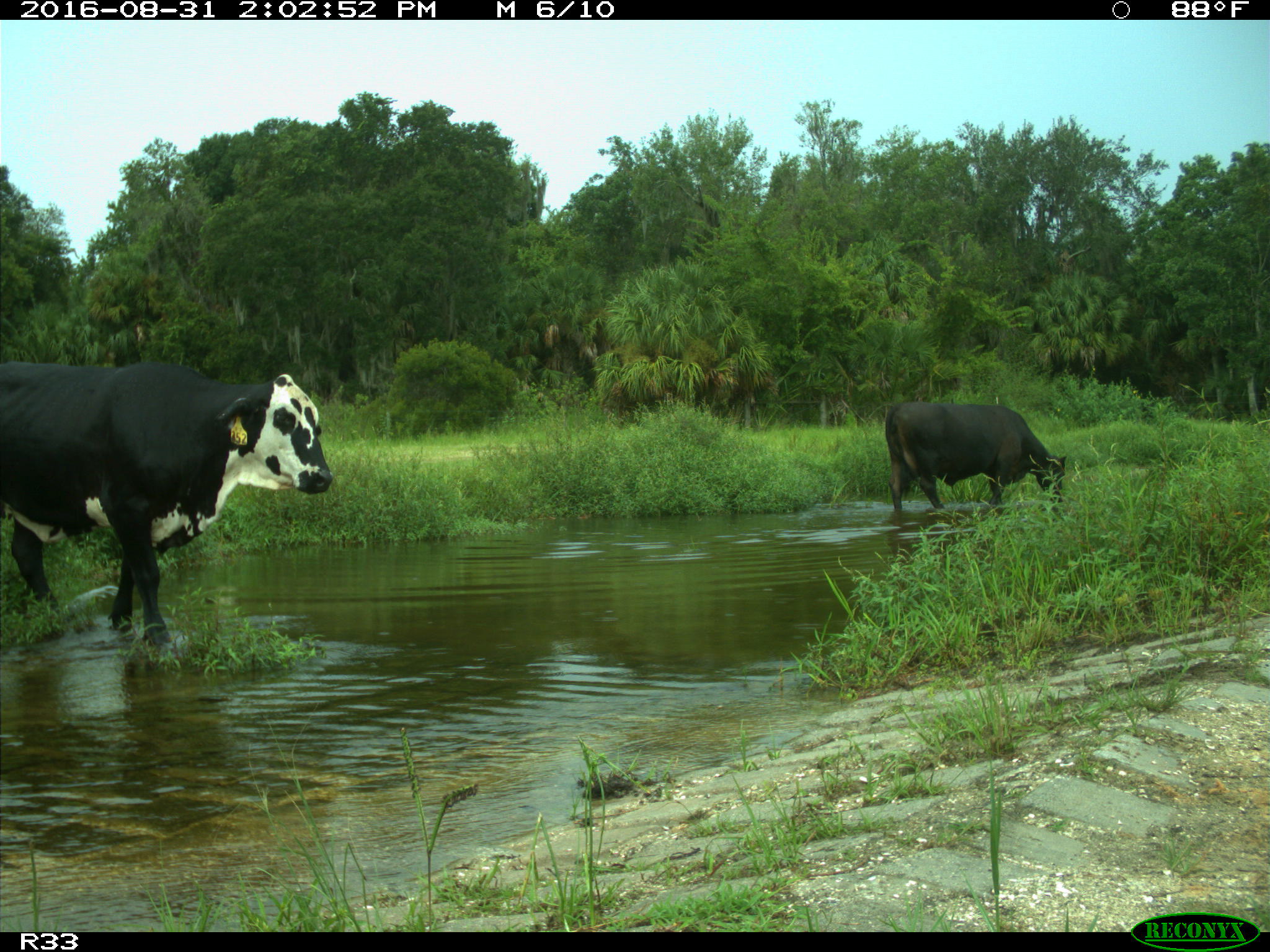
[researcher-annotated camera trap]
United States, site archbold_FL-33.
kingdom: Animalia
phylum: Chordata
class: Mammalia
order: Artiodactyla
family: Bovidae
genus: Bos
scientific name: Bos taurus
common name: domestic cow